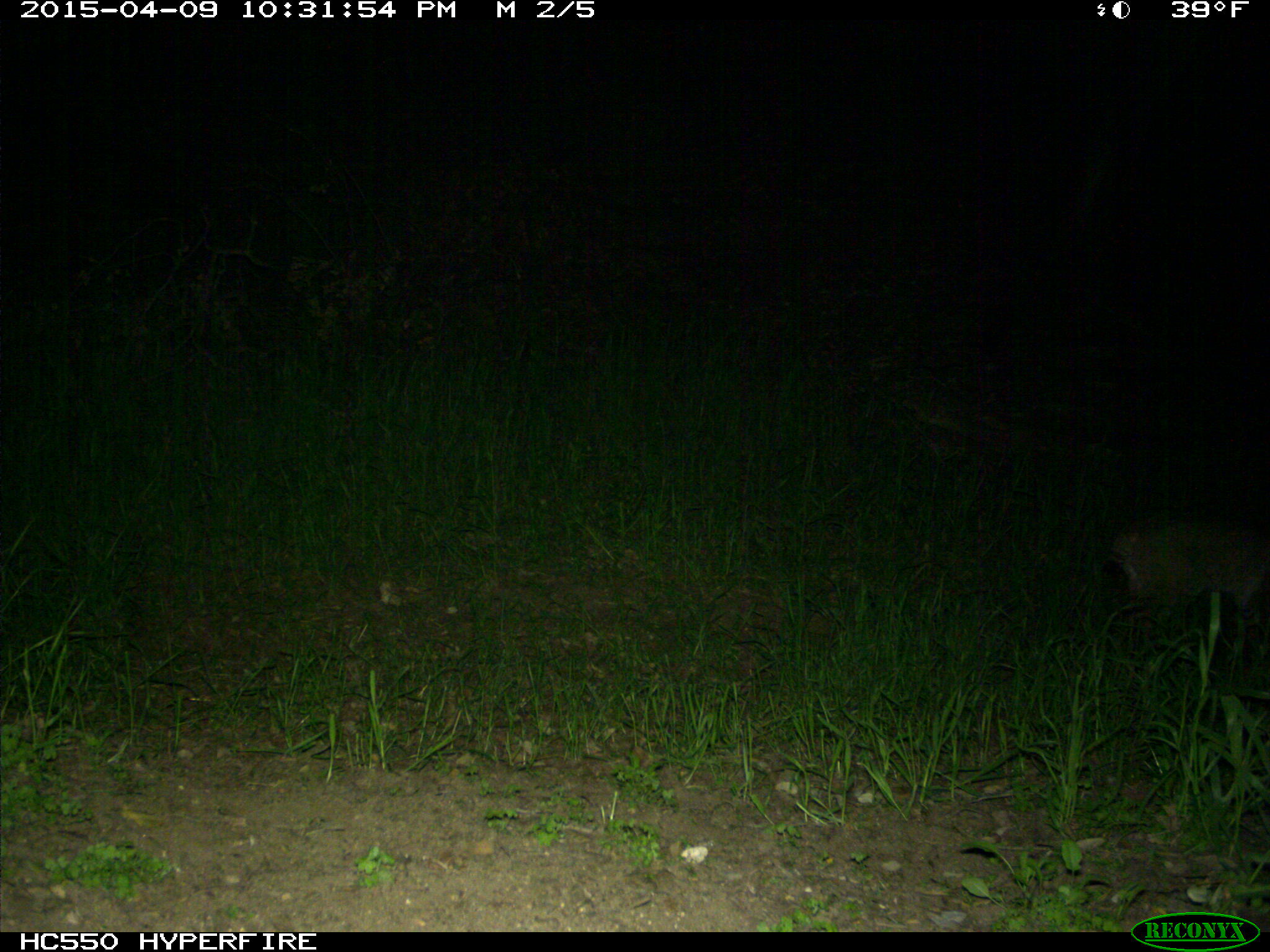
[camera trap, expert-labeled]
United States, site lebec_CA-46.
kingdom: Animalia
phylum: Chordata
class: Mammalia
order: Carnivora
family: Felidae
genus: Lynx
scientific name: Lynx rufus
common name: bobcat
Lynx rufus (bobcat).